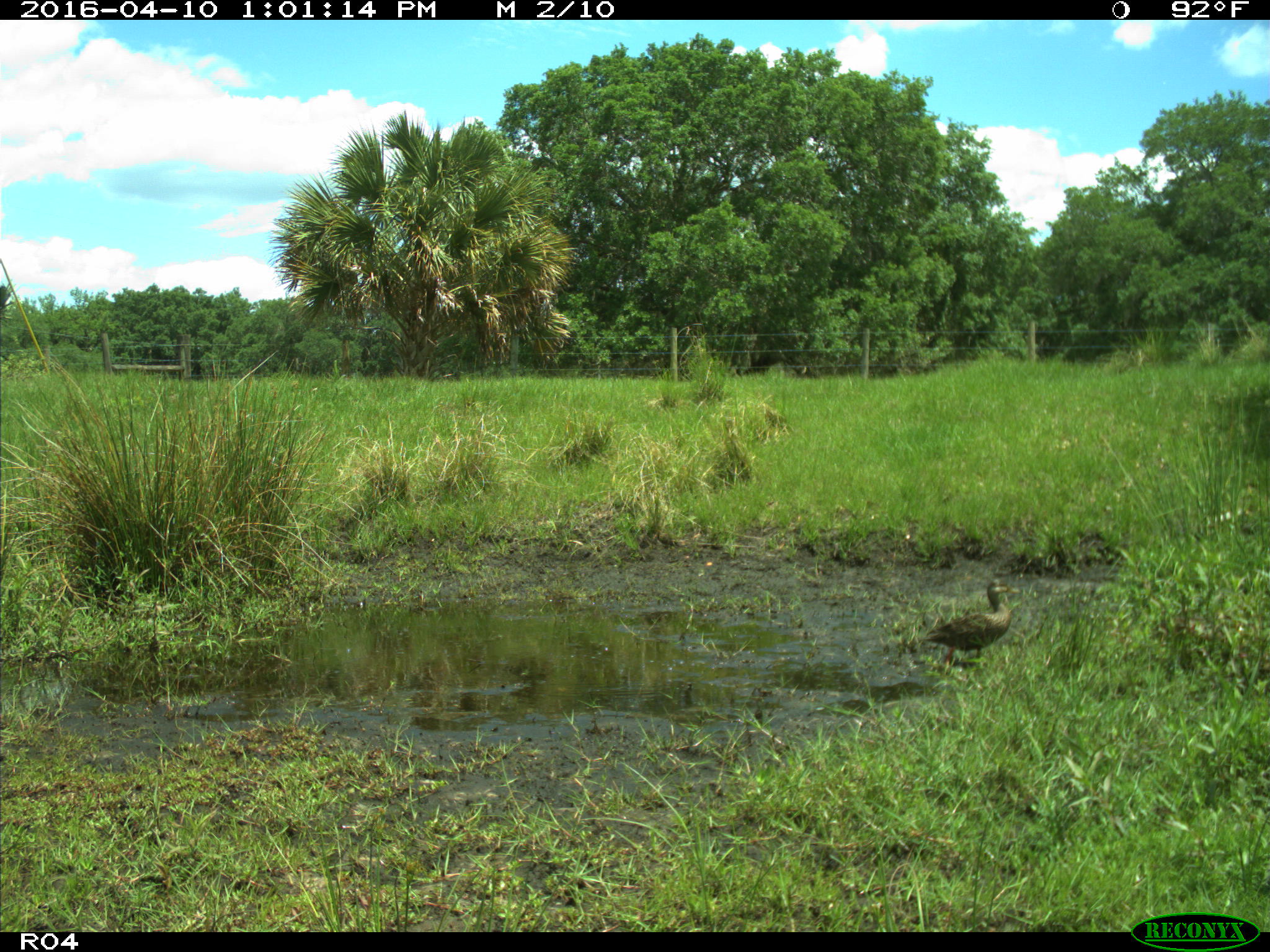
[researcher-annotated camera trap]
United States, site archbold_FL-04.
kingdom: Animalia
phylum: Chordata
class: Aves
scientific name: Aves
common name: birds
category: unidentified bird